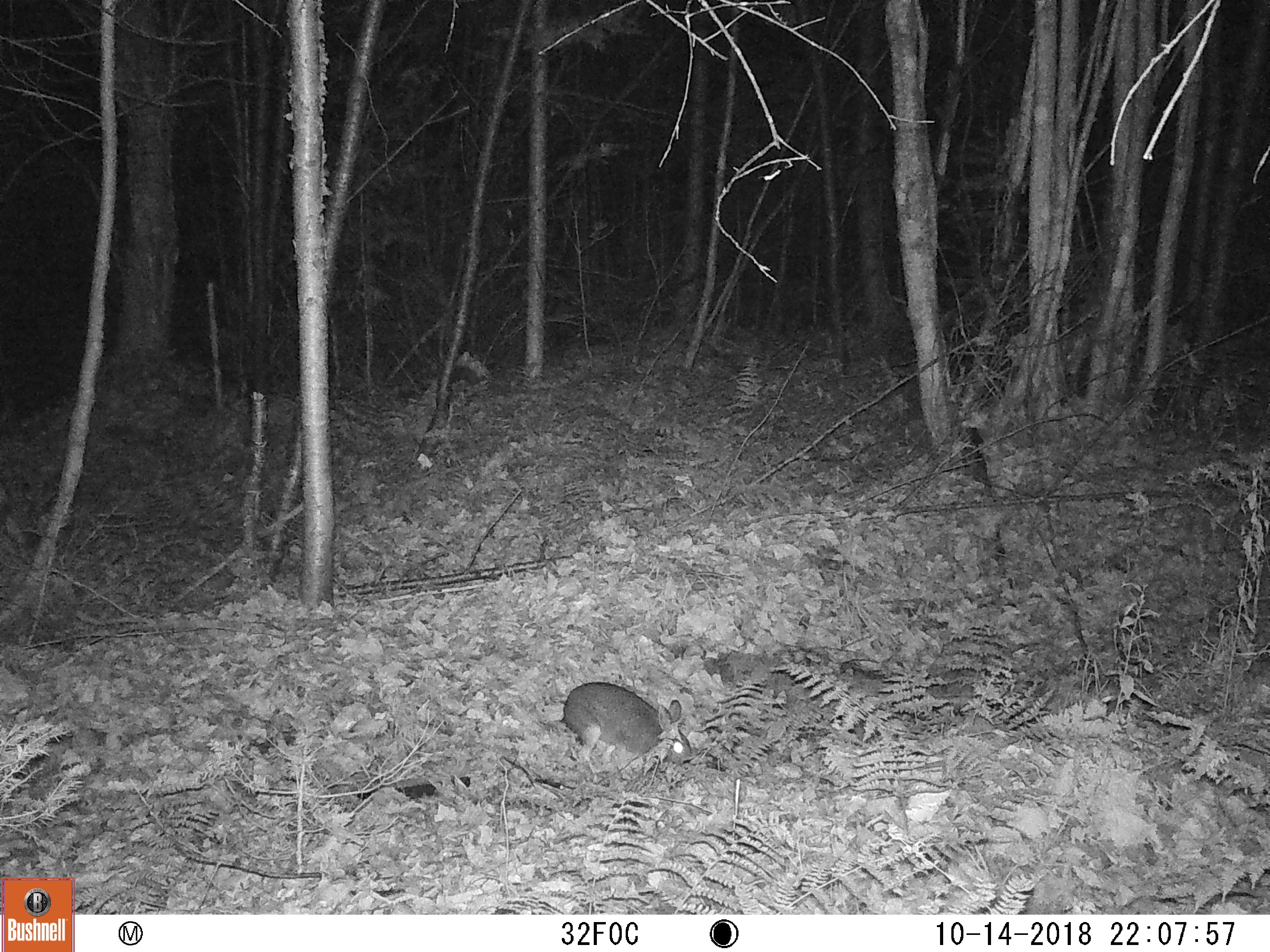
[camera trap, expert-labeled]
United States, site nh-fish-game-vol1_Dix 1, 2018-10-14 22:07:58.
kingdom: Animalia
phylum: Chordata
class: Mammalia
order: Lagomorpha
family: Leporidae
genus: Lepus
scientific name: Lepus americanus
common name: snowshoe hare